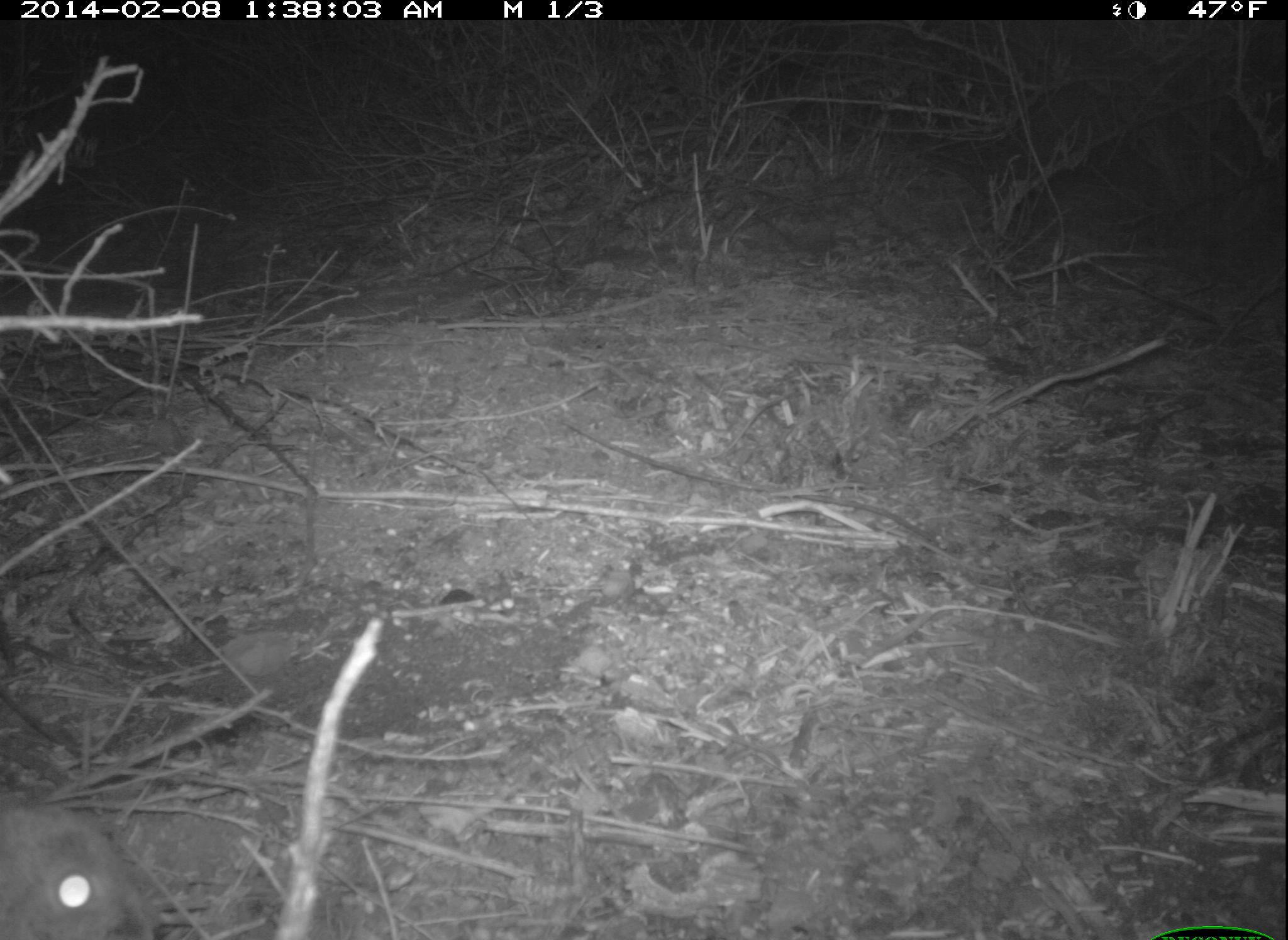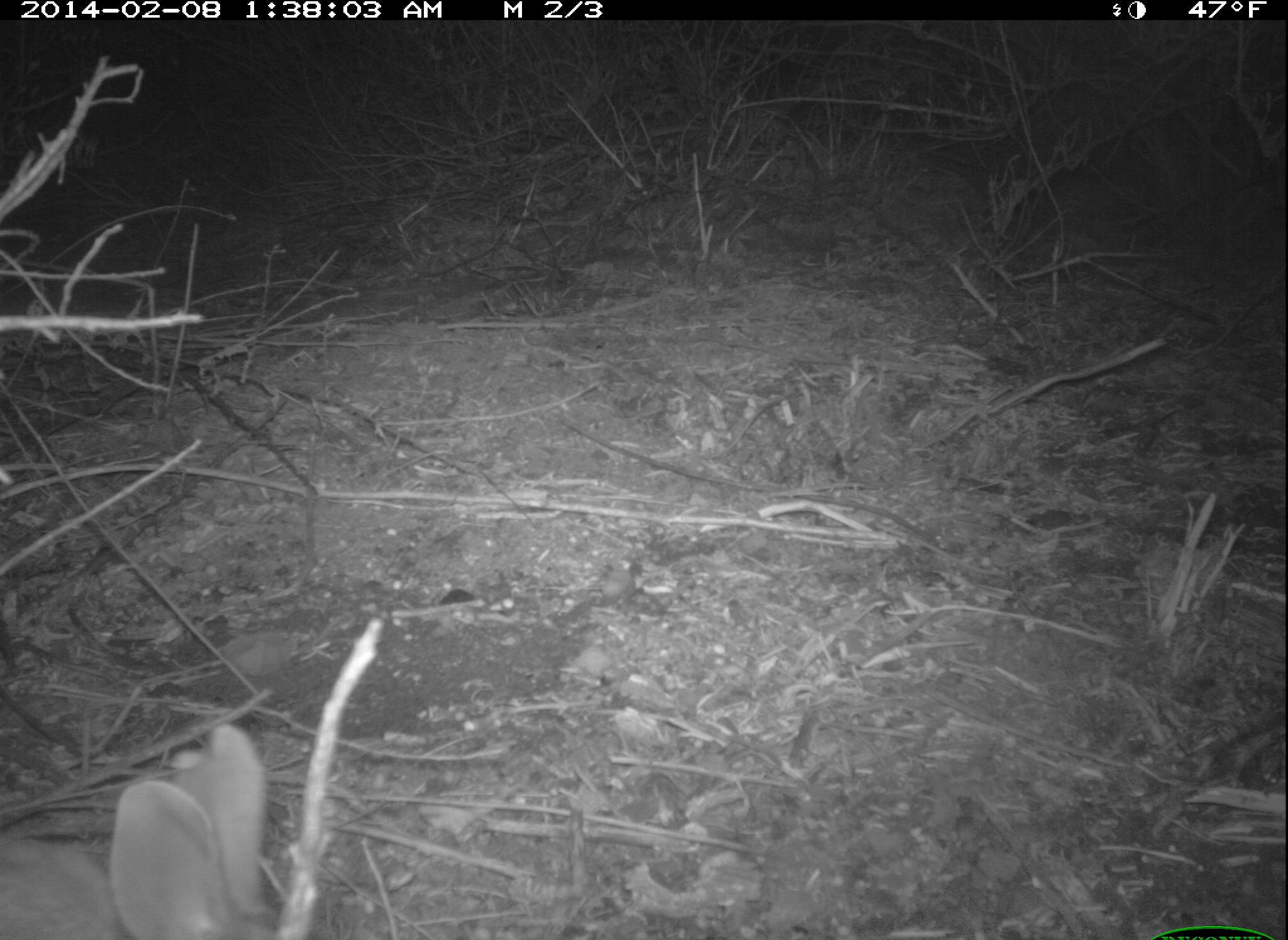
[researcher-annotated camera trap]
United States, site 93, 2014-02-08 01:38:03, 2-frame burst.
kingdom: Animalia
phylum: Chordata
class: Mammalia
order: Lagomorpha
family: Leporidae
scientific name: Leporidae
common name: rabbits and hares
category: rabbit